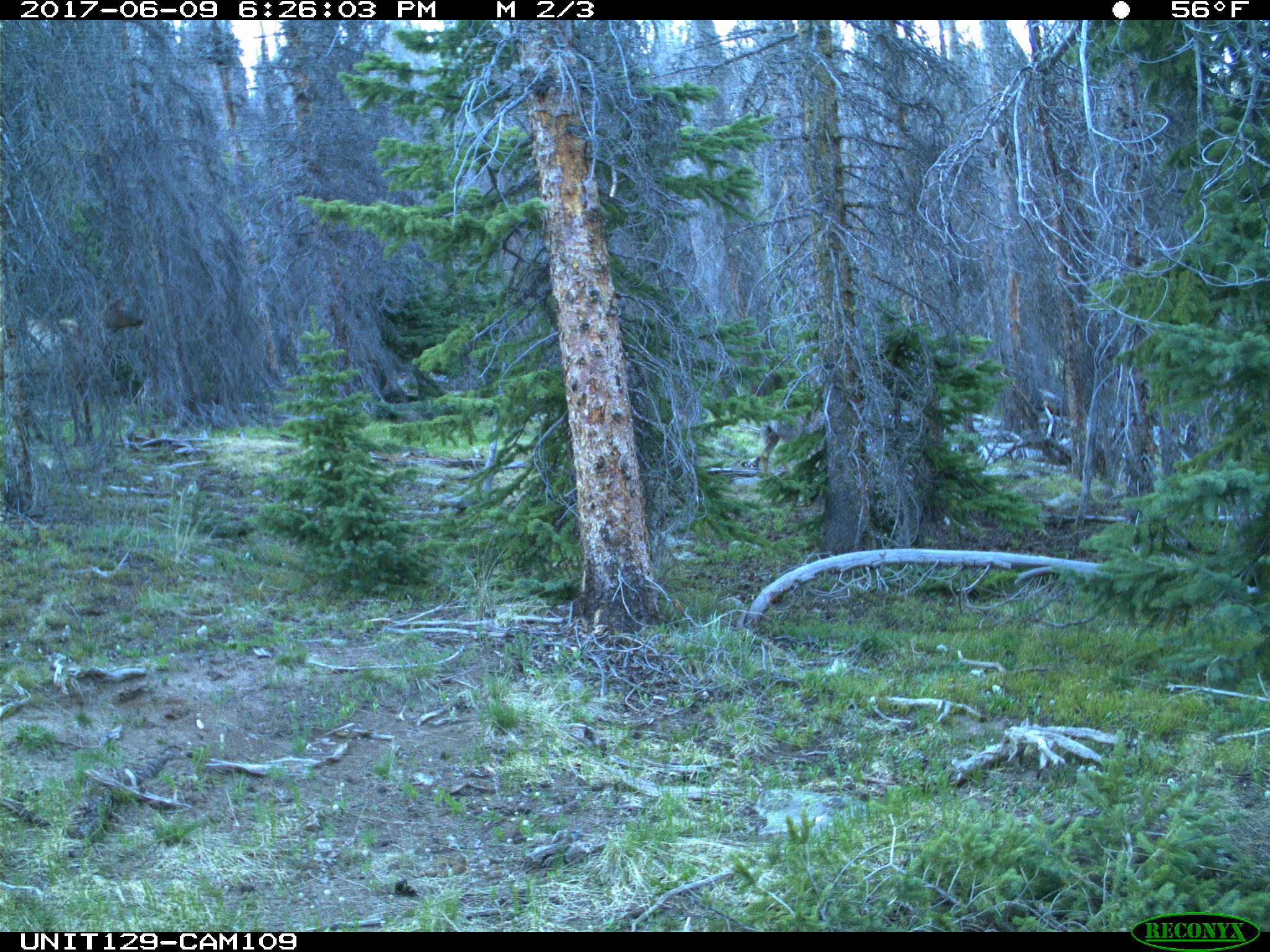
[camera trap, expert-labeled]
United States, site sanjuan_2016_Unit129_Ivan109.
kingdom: Animalia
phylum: Chordata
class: Mammalia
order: Artiodactyla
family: Cervidae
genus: Cervus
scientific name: Cervus elaphus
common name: red deer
Cervus elaphus (red deer).